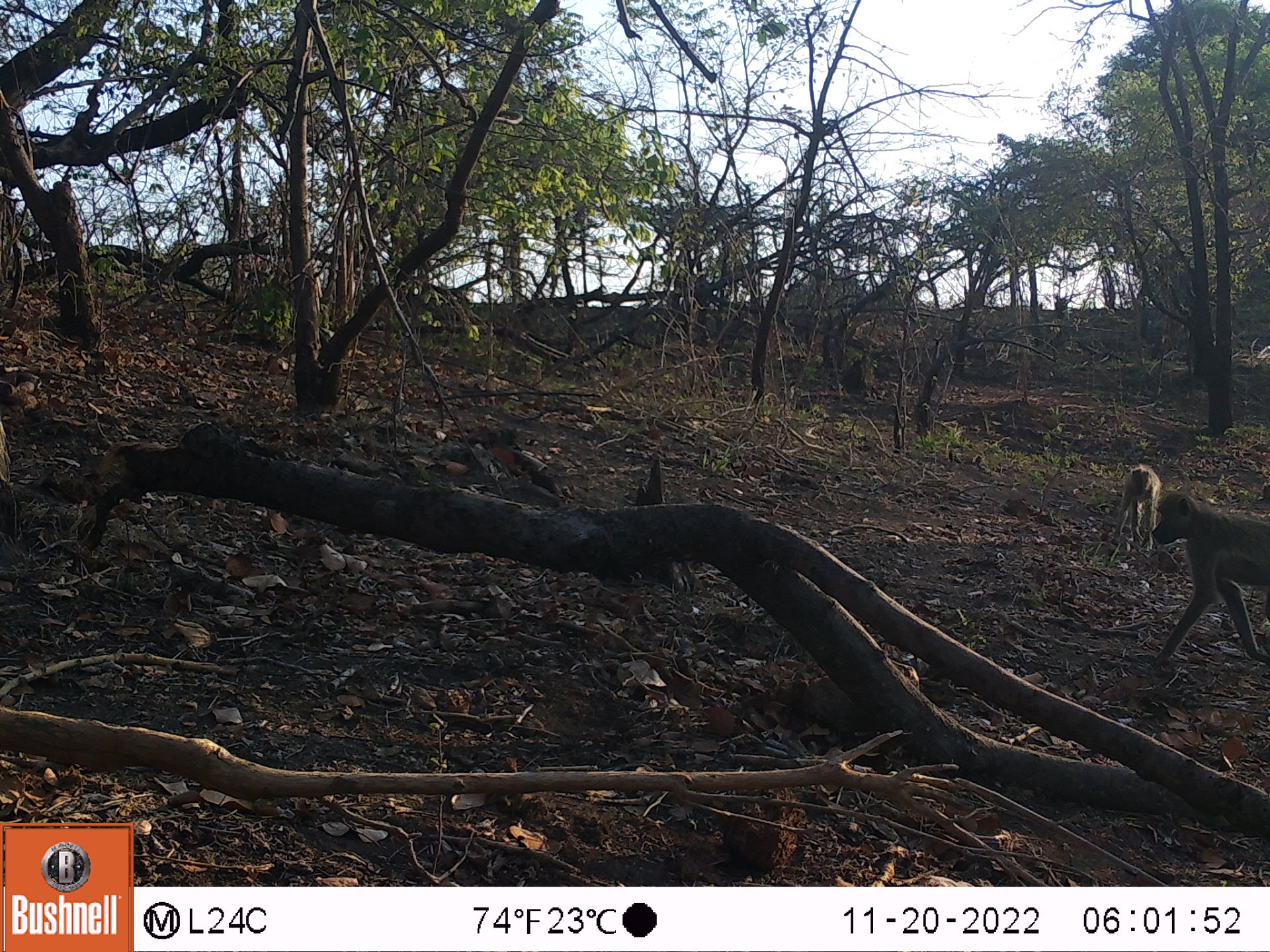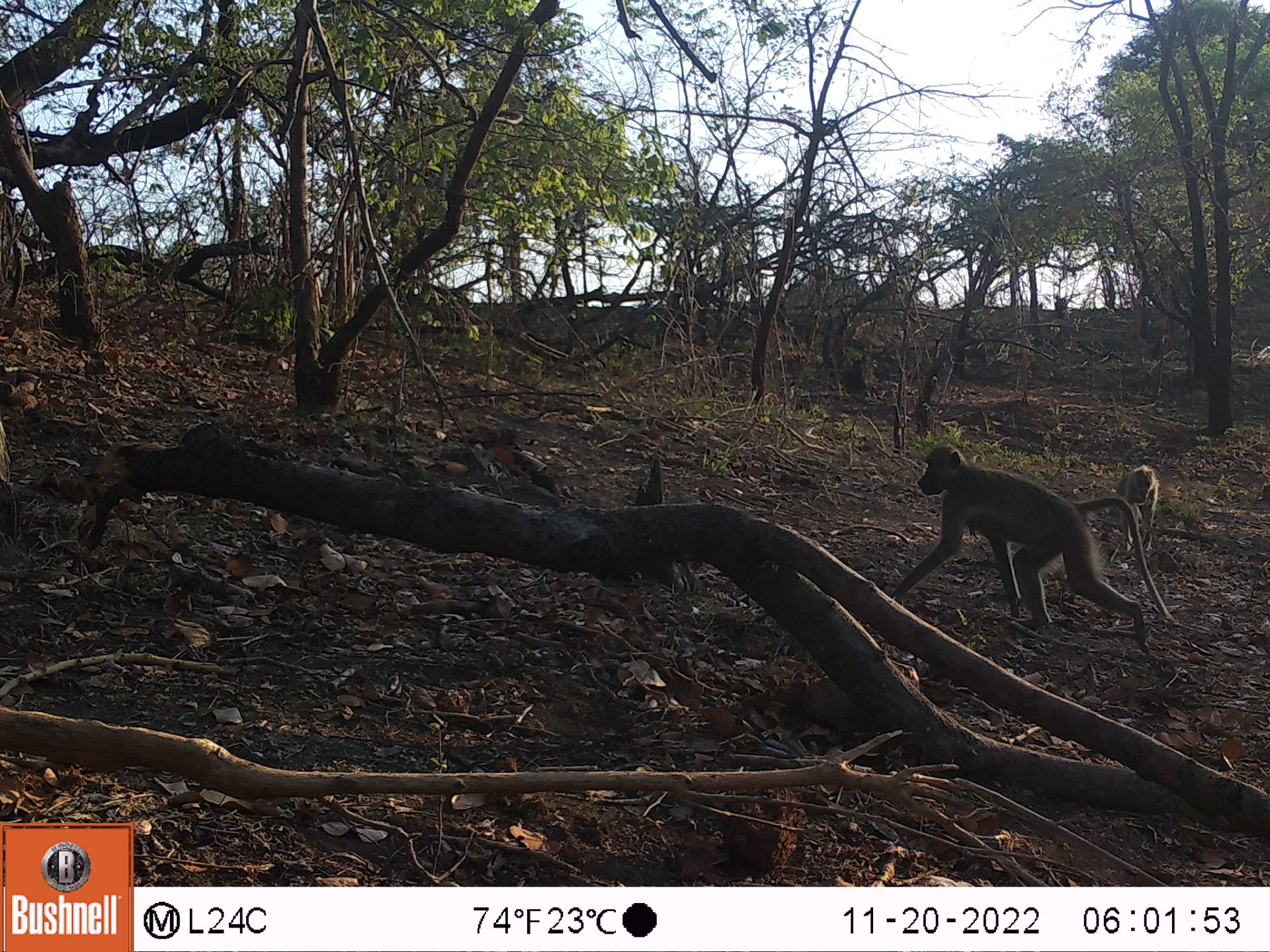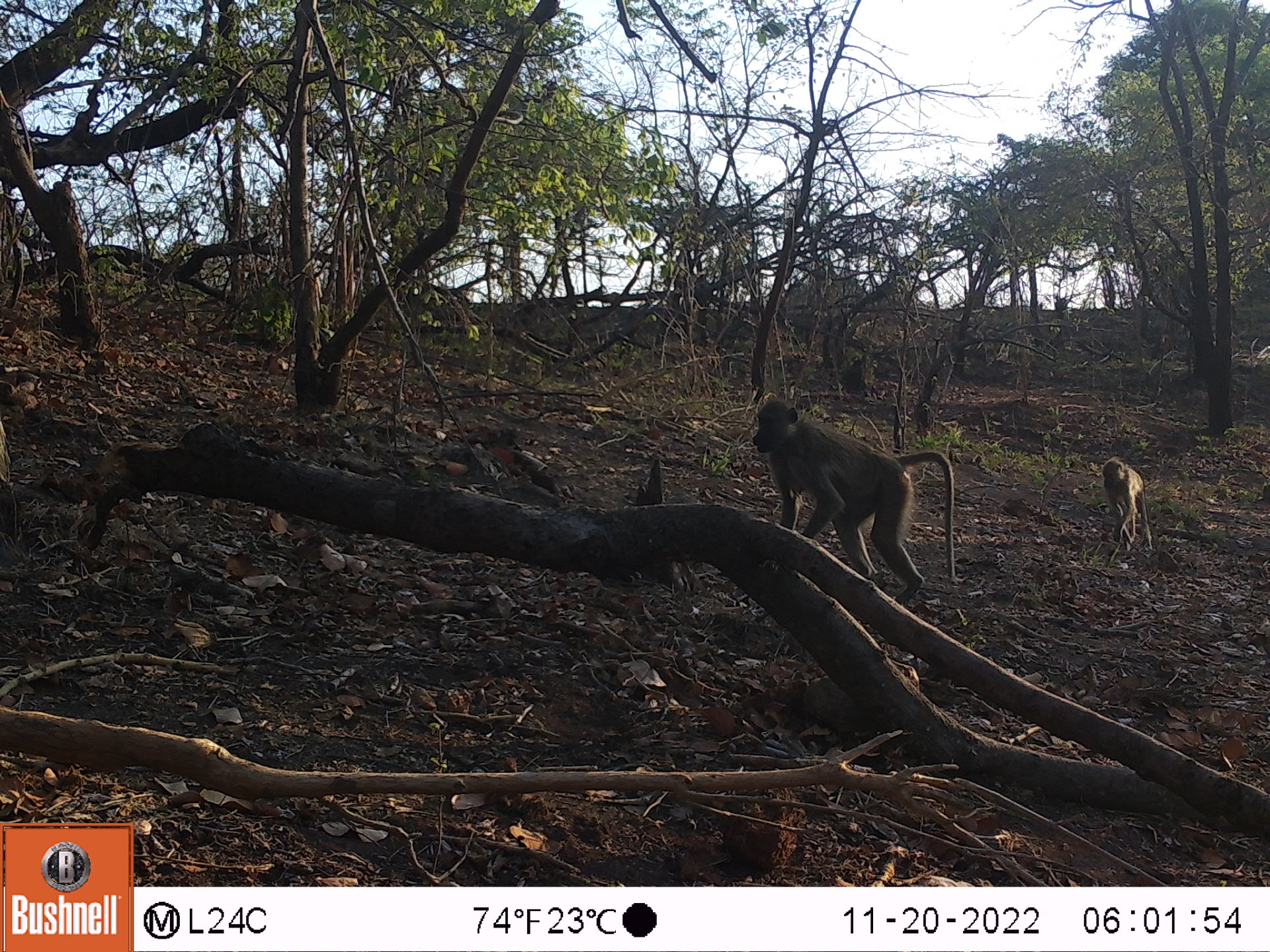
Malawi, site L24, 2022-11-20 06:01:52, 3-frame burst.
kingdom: Animalia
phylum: Chordata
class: Mammalia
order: Primates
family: Cercopithecidae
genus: Papio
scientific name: Papio cynocephalus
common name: yellow baboon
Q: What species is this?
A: Yellow baboon (Papio cynocephalus).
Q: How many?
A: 2.